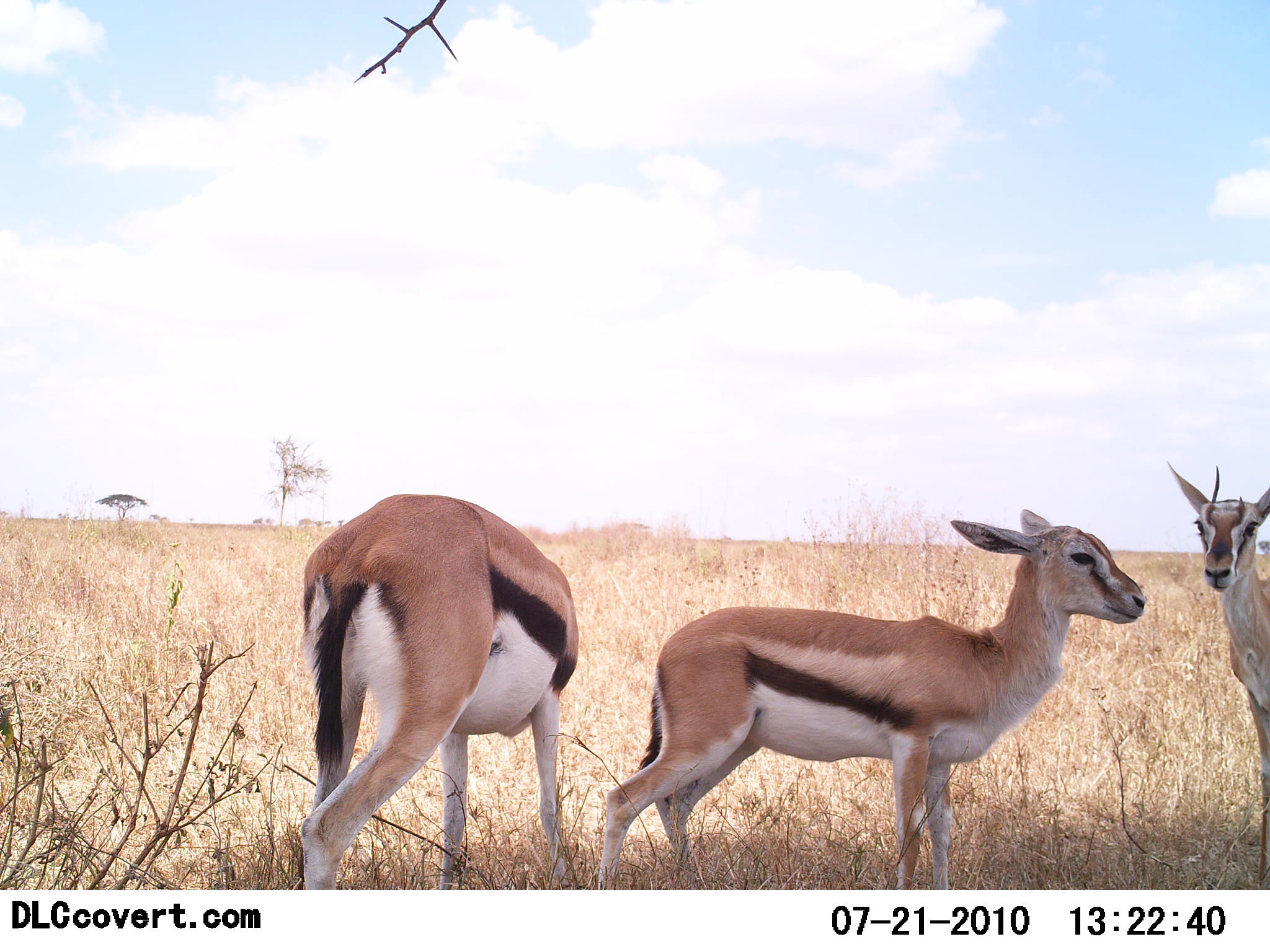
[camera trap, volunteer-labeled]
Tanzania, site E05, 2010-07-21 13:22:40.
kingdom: Animalia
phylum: Chordata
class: Mammalia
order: Artiodactyla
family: Bovidae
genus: Eudorcas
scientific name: Eudorcas thomsonii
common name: thomson's gazelle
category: gazellethomsons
Gazellethomsons (thomson's gazelle) (Eudorcas thomsonii), count 3. Behavior (volunteer vote fractions): standing 92%, resting 8%, moving 8%, interacting 0%. Young present (vote fraction): 8%. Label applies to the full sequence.